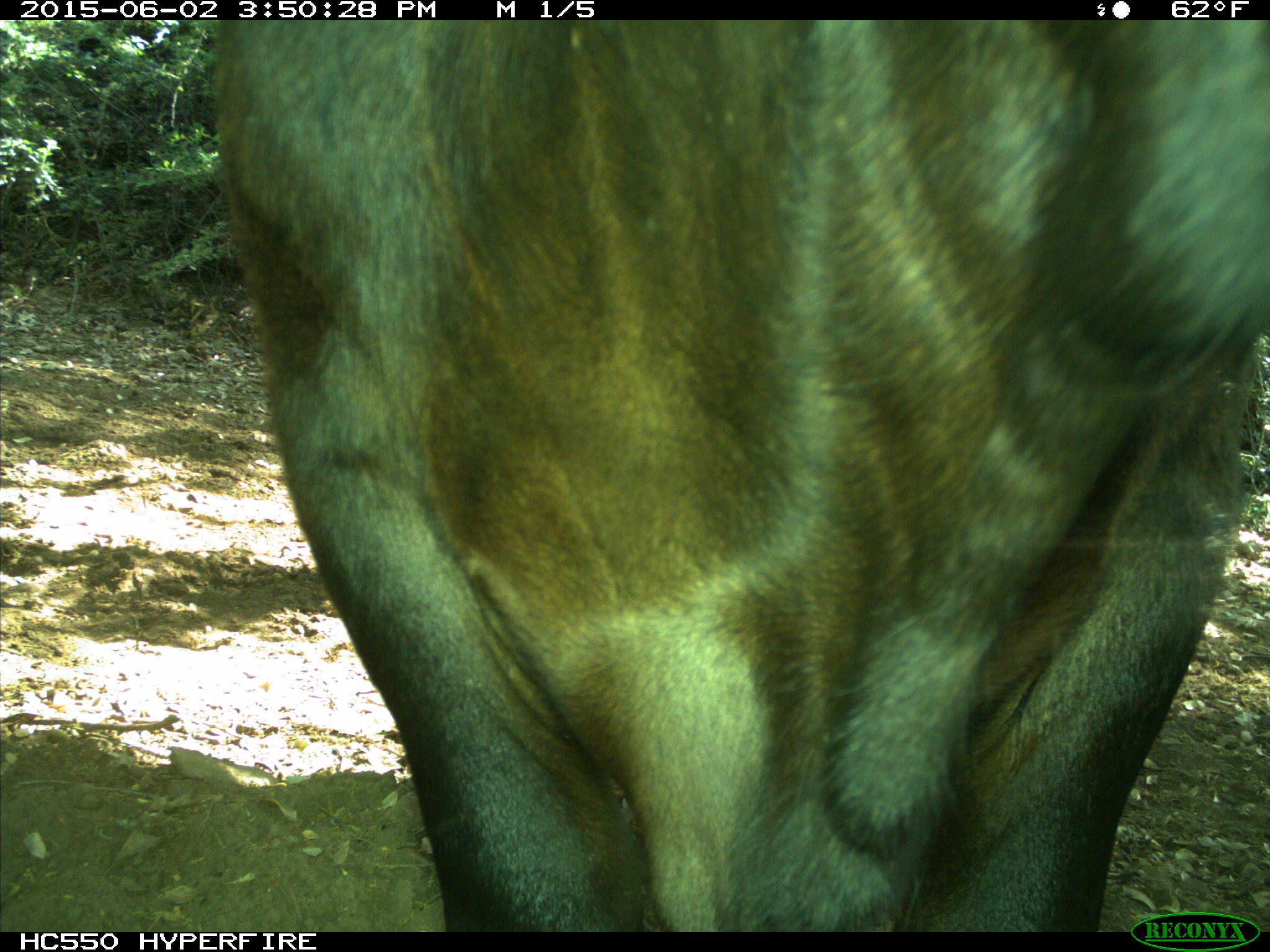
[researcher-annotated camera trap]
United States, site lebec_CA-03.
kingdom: Animalia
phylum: Chordata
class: Mammalia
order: Artiodactyla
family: Bovidae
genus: Bos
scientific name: Bos taurus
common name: domestic cow